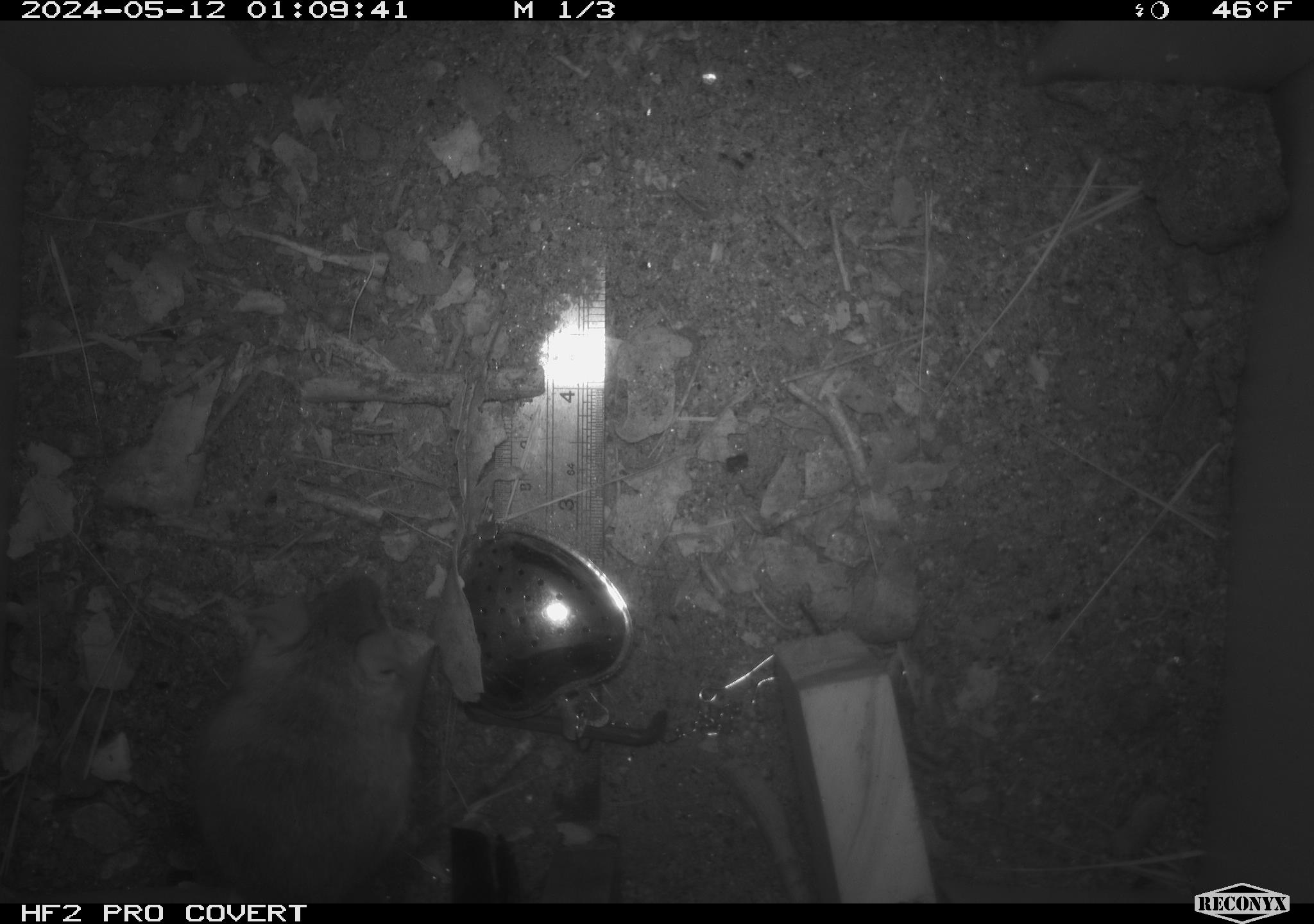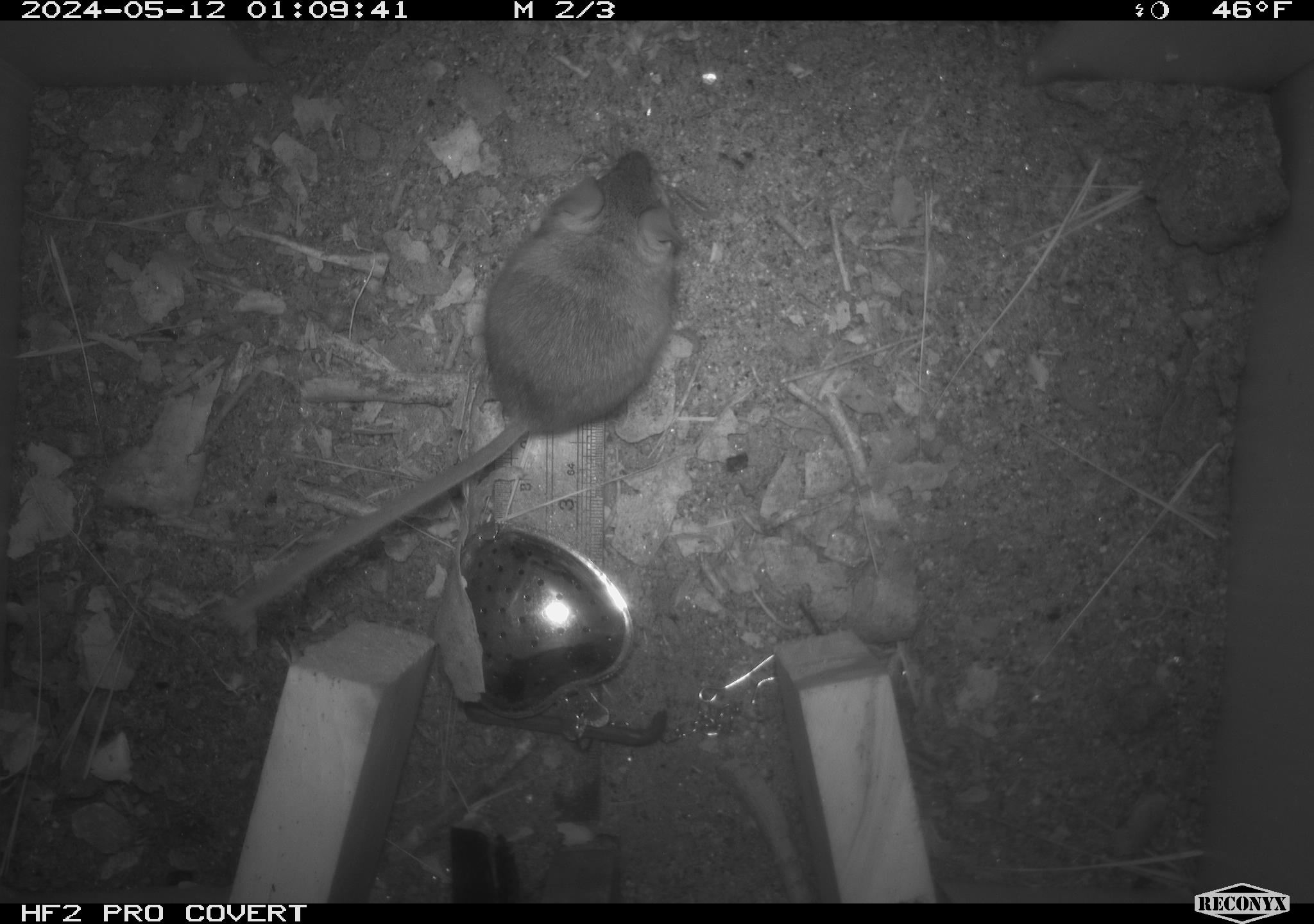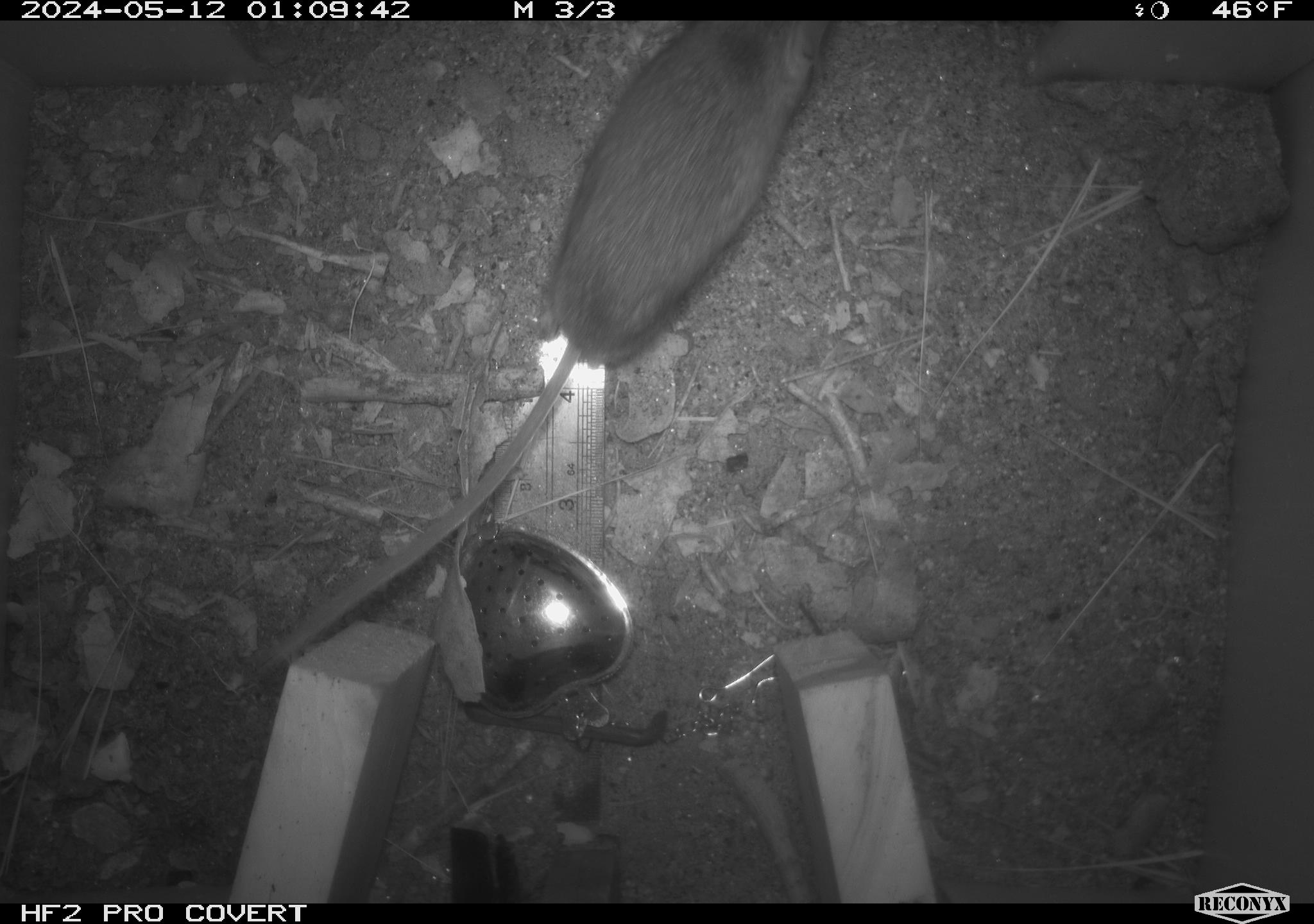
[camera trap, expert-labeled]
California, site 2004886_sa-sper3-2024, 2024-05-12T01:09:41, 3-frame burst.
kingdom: Animalia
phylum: Chordata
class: Mammalia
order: Rodentia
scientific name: Rodentia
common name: mouse species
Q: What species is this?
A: Mouse species (Rodentia).